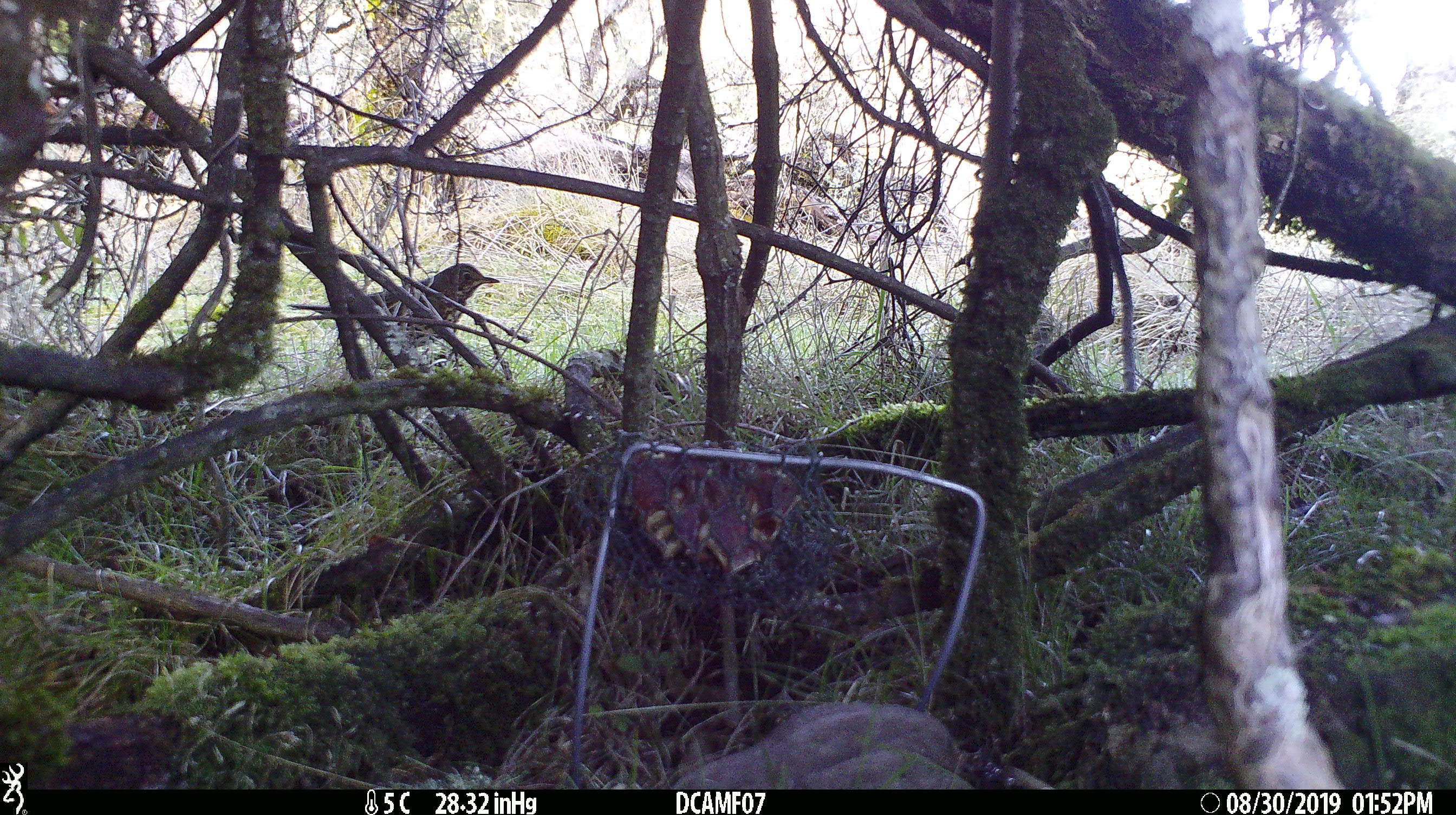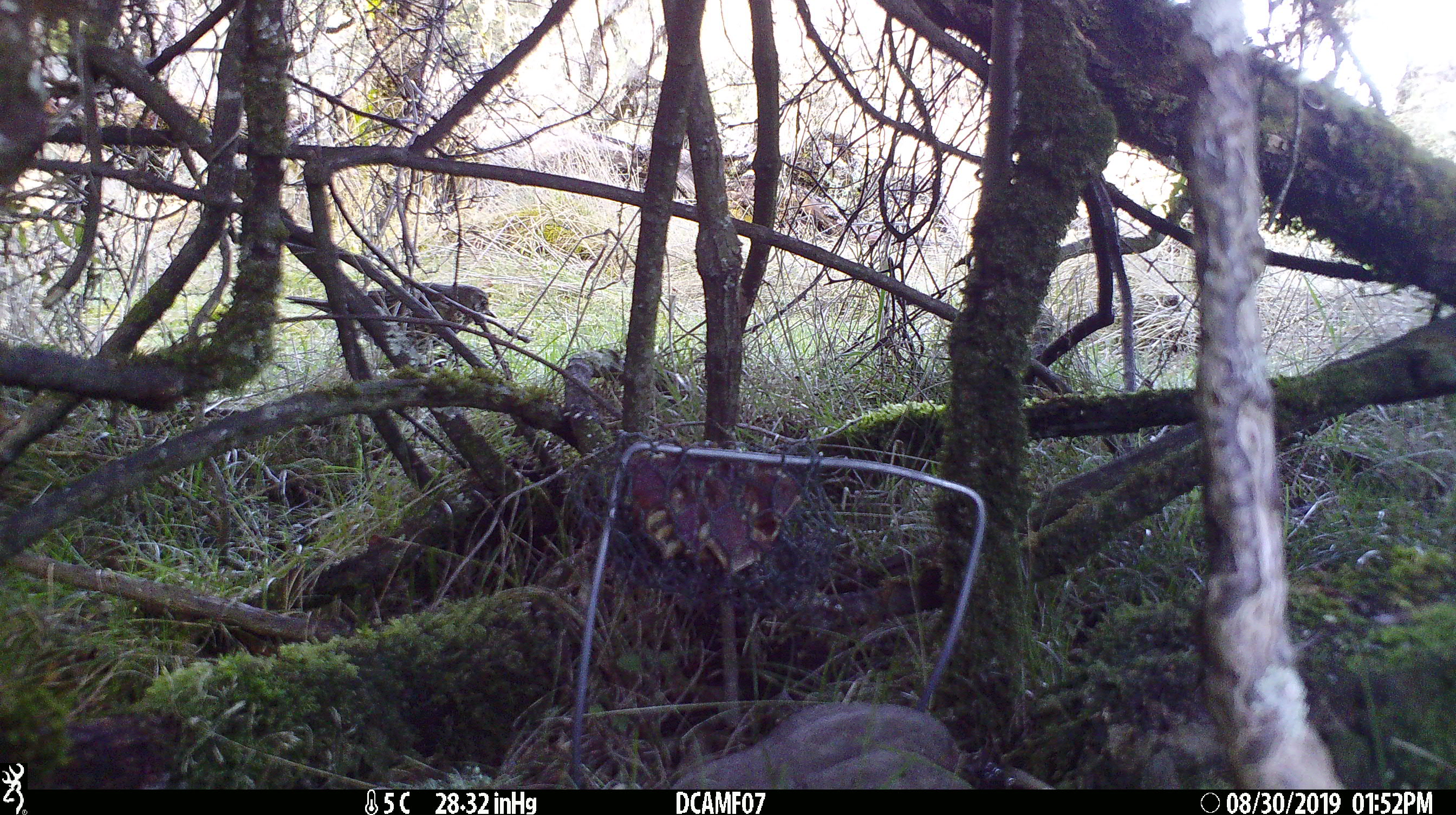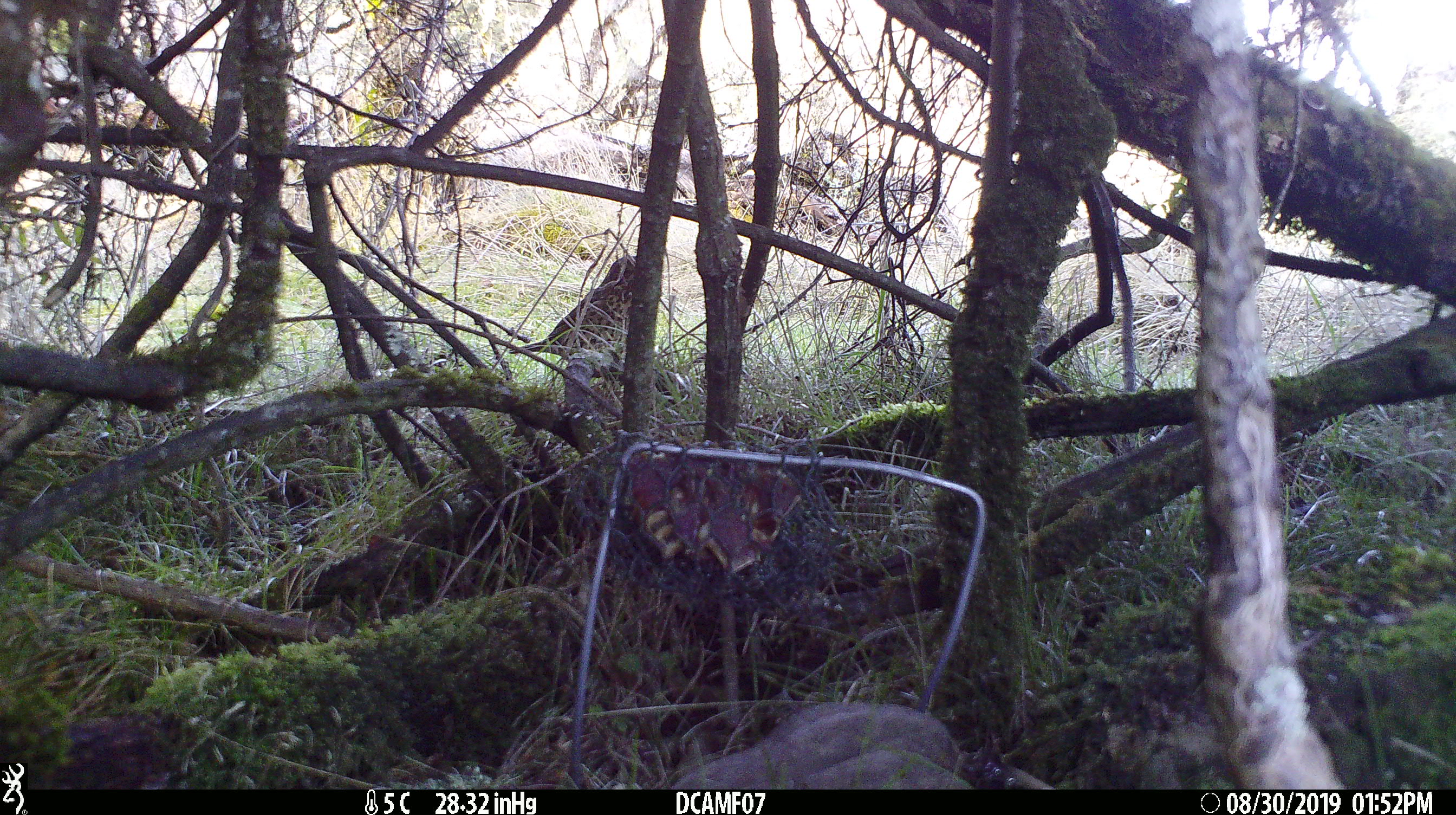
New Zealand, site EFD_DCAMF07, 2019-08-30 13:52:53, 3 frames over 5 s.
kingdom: Animalia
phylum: Chordata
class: Aves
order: Passeriformes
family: Turdidae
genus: Turdus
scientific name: Turdus philomelos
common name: song thrush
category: thrush